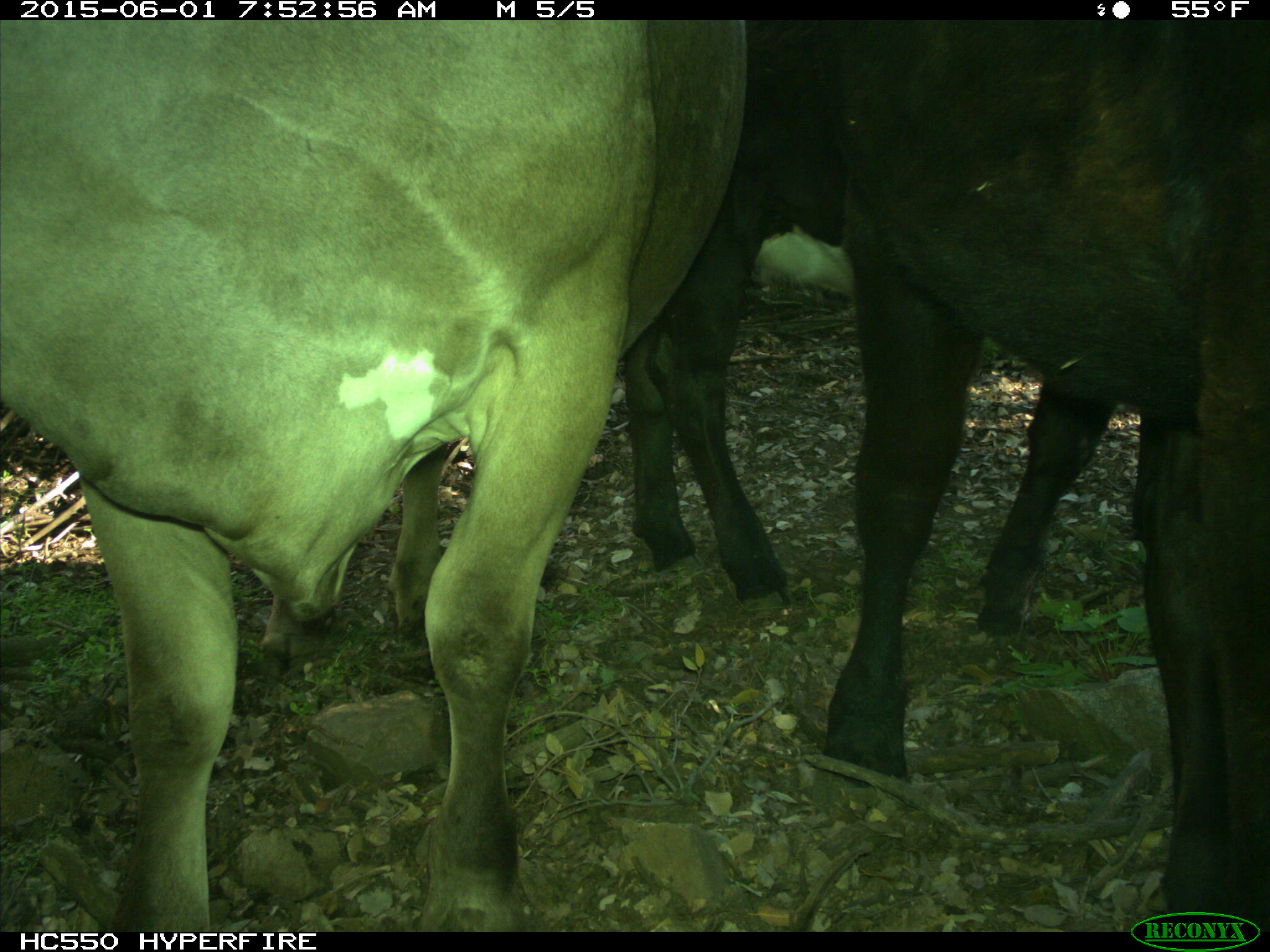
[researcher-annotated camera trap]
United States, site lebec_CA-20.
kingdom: Animalia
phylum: Chordata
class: Mammalia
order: Artiodactyla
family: Bovidae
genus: Bos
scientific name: Bos taurus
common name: domestic cow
Bos taurus (domestic cow).